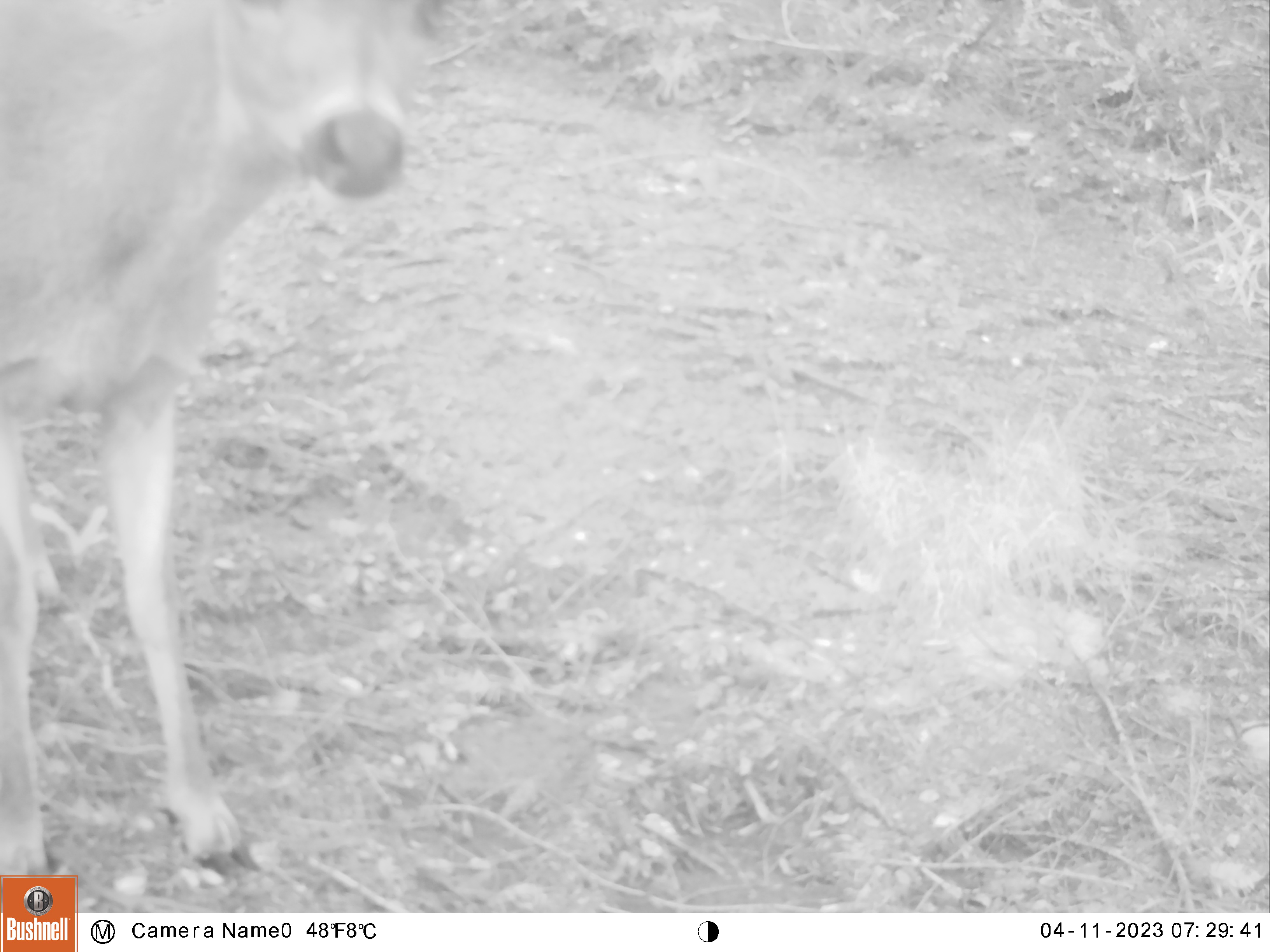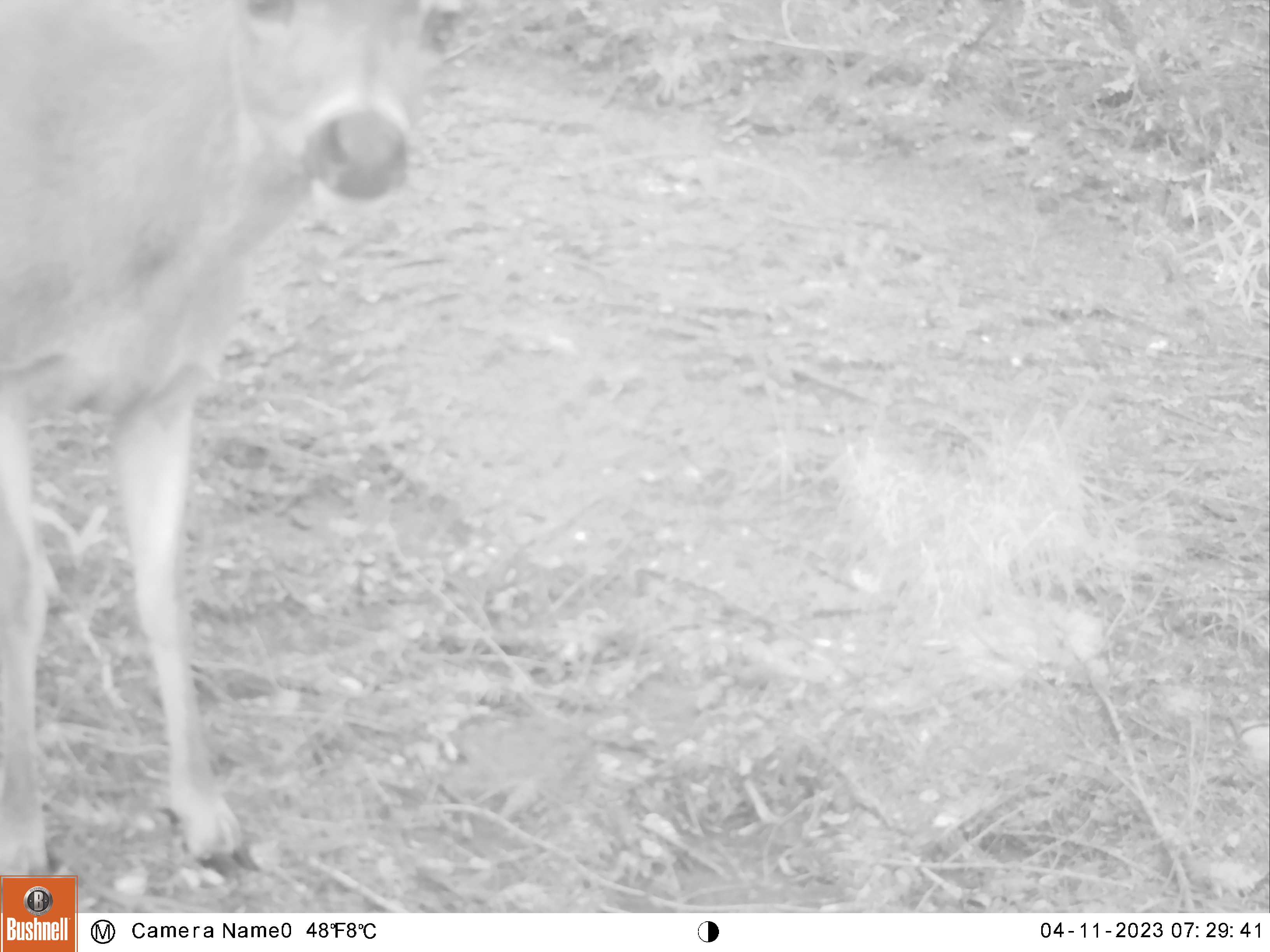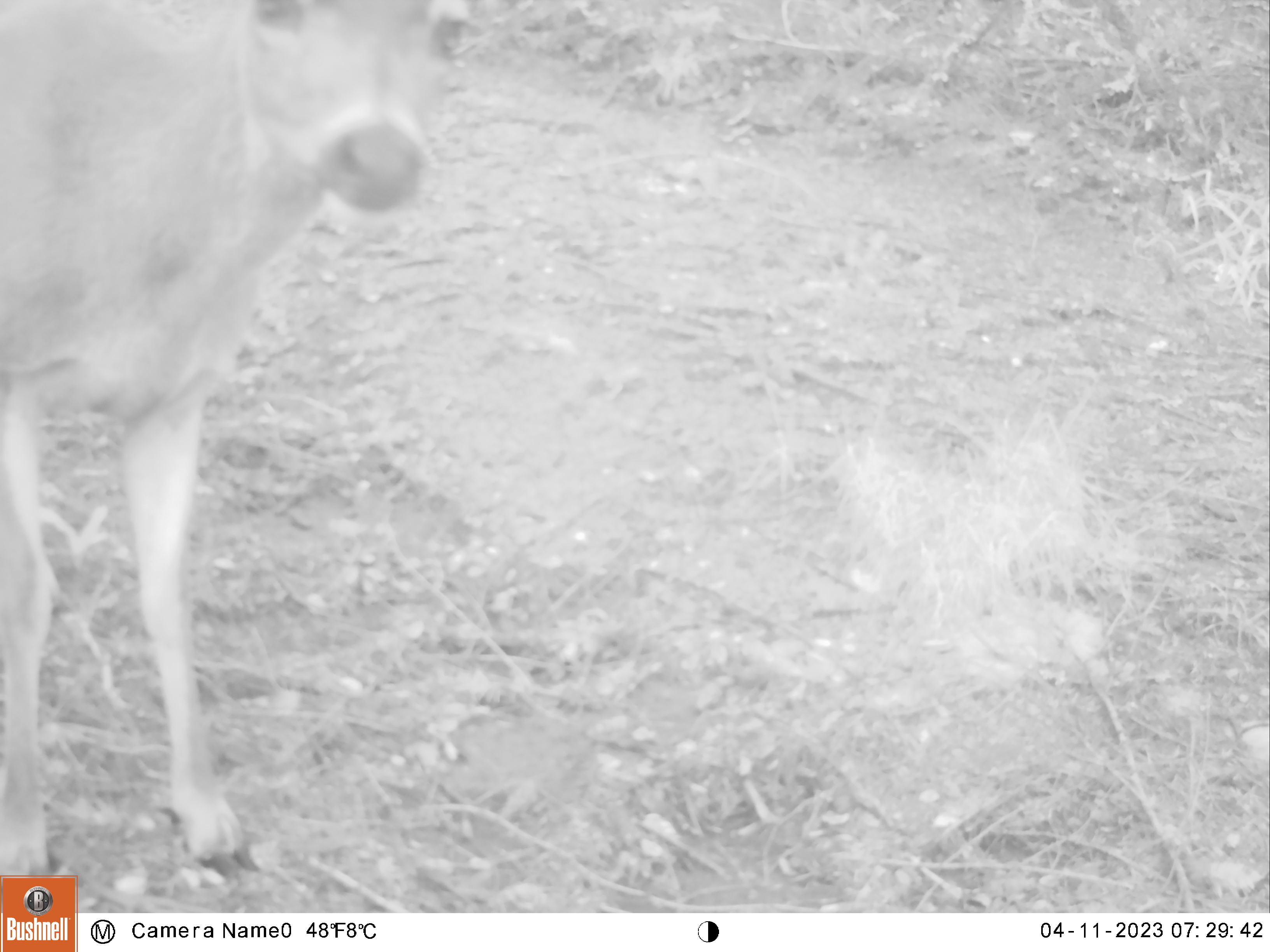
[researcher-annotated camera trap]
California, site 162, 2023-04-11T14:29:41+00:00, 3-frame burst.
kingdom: Animalia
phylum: Chordata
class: Mammalia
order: Artiodactyla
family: Cervidae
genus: Odocoileus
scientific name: Odocoileus hemionus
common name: mule deer